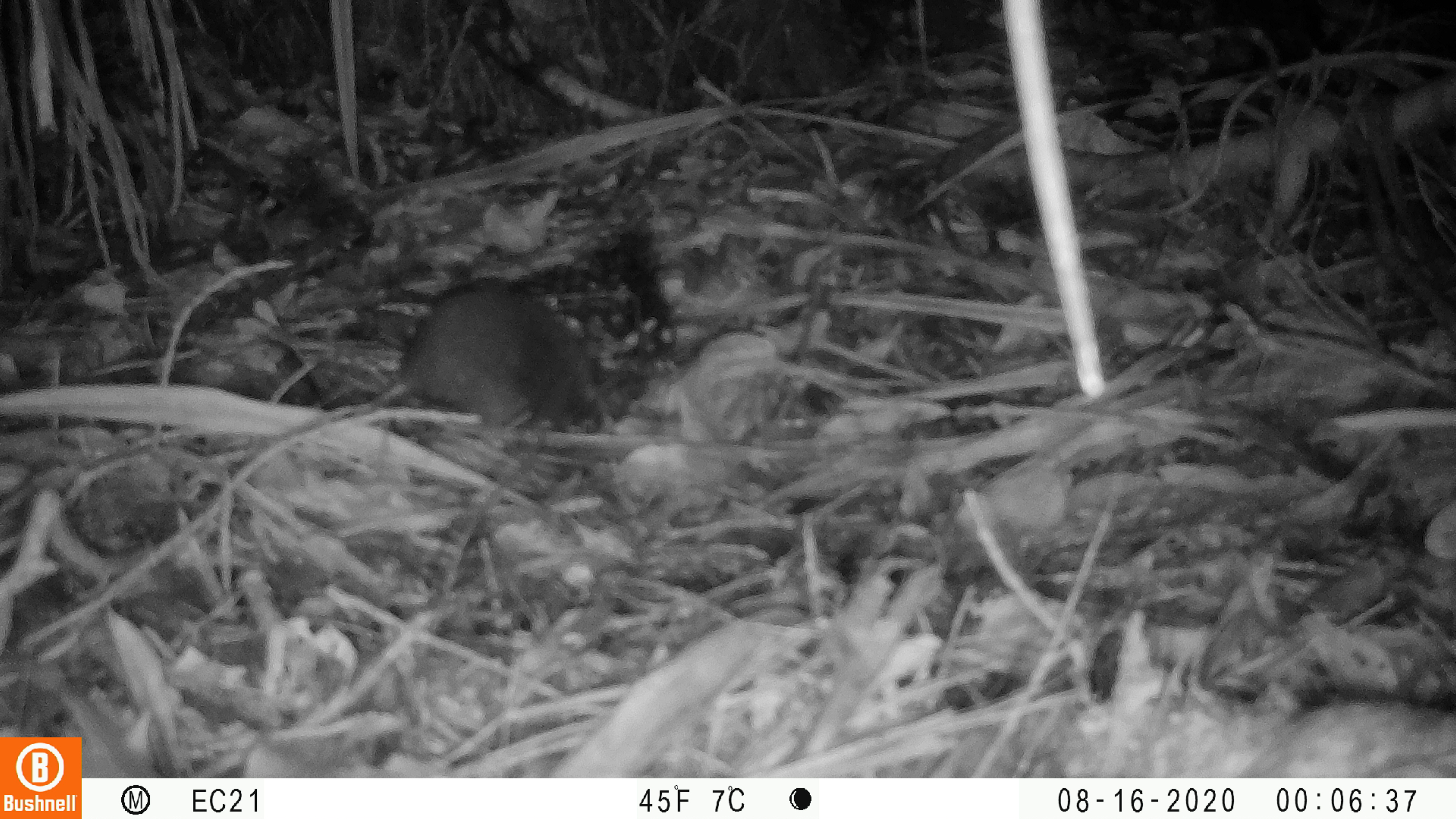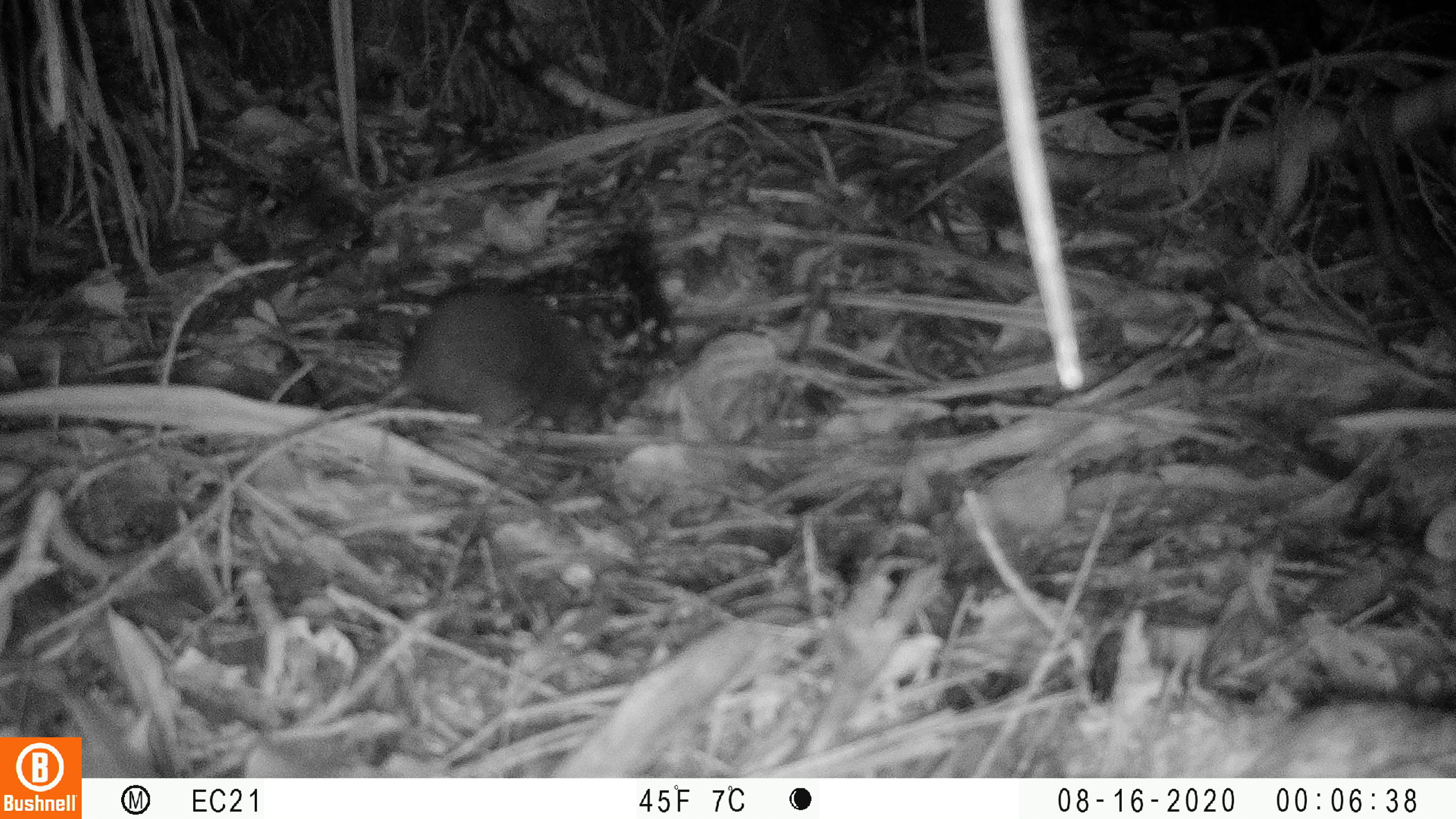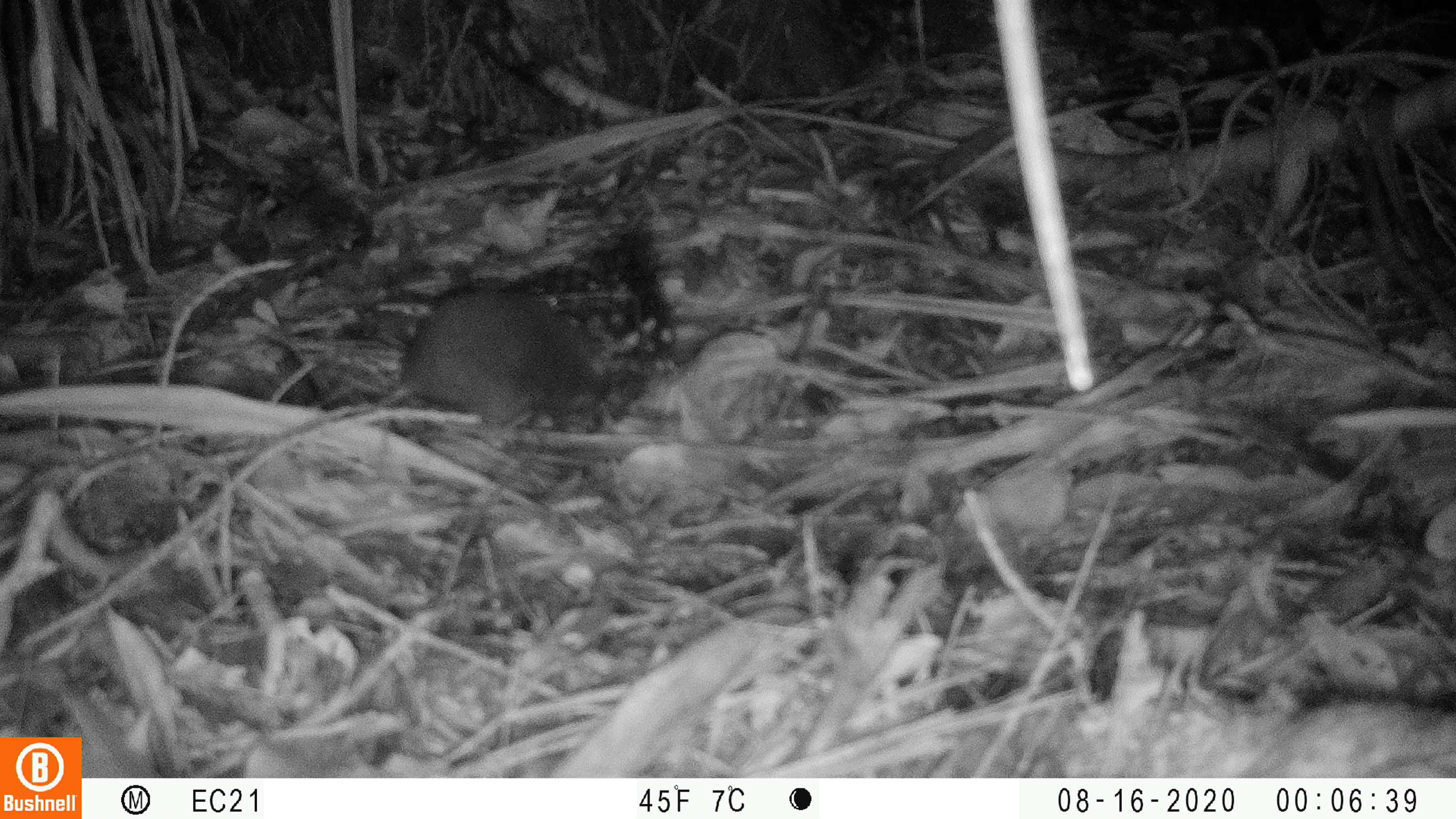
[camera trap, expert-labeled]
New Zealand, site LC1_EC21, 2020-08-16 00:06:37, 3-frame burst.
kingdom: Animalia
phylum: Chordata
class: Mammalia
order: Rodentia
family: Muridae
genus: Rattus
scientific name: Rattus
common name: rat